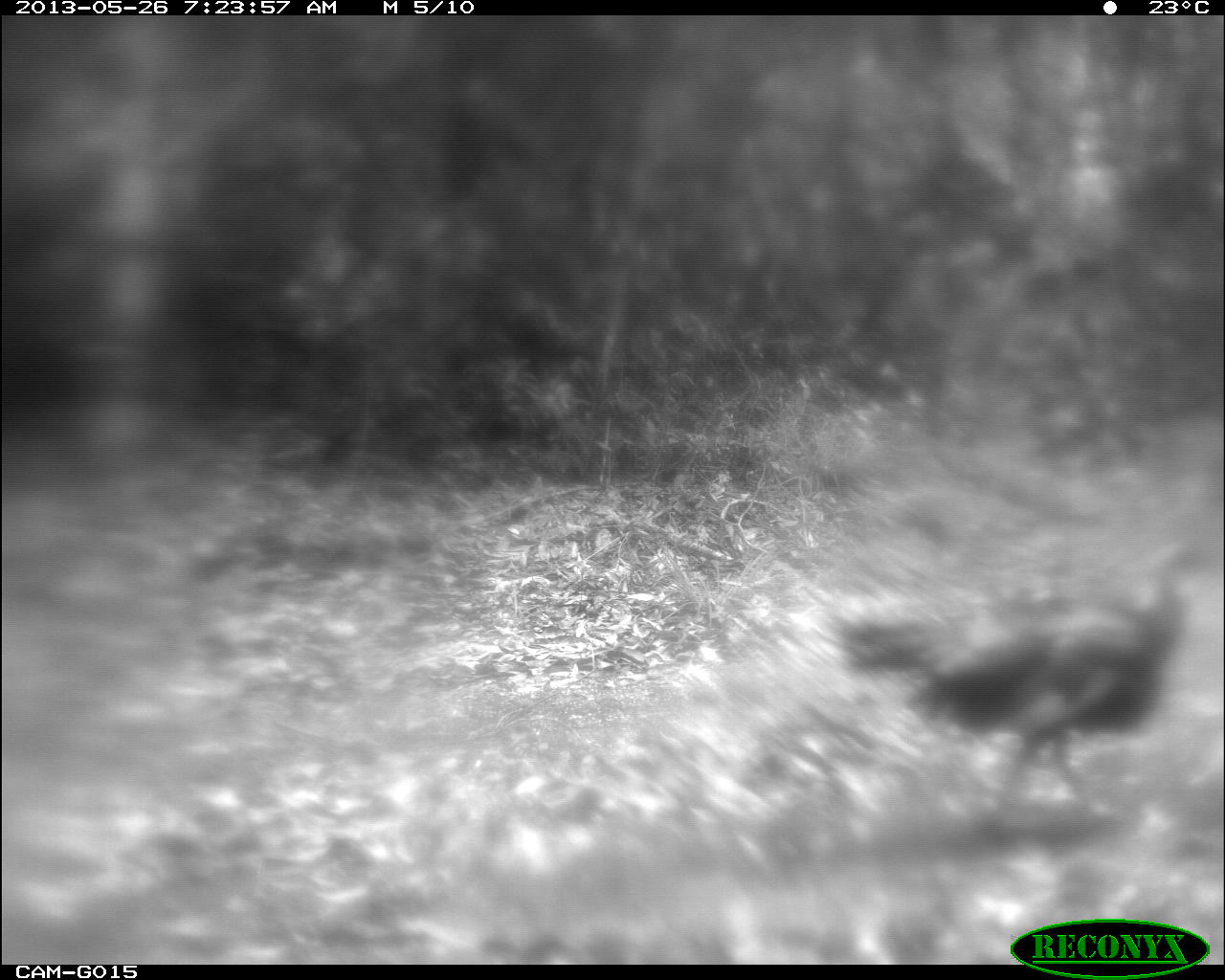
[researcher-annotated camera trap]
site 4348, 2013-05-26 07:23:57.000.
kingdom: Animalia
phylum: Chordata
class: Aves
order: Galliformes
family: Phasianidae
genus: Meleagris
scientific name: Meleagris ocellata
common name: ocellated turkey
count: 1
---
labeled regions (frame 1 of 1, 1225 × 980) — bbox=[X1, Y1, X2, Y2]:
meleagris ocellata: bbox=[825, 540, 1206, 846]